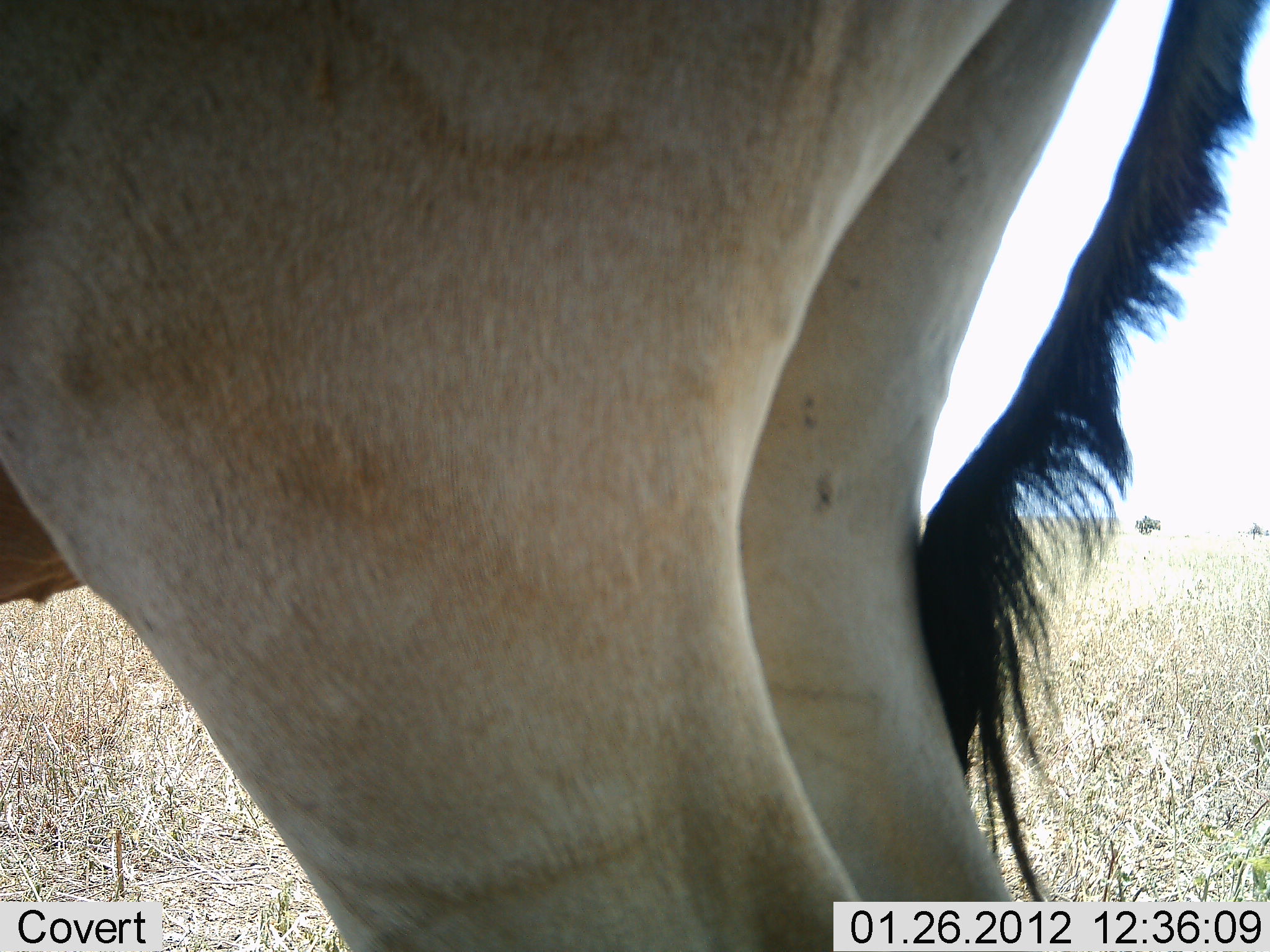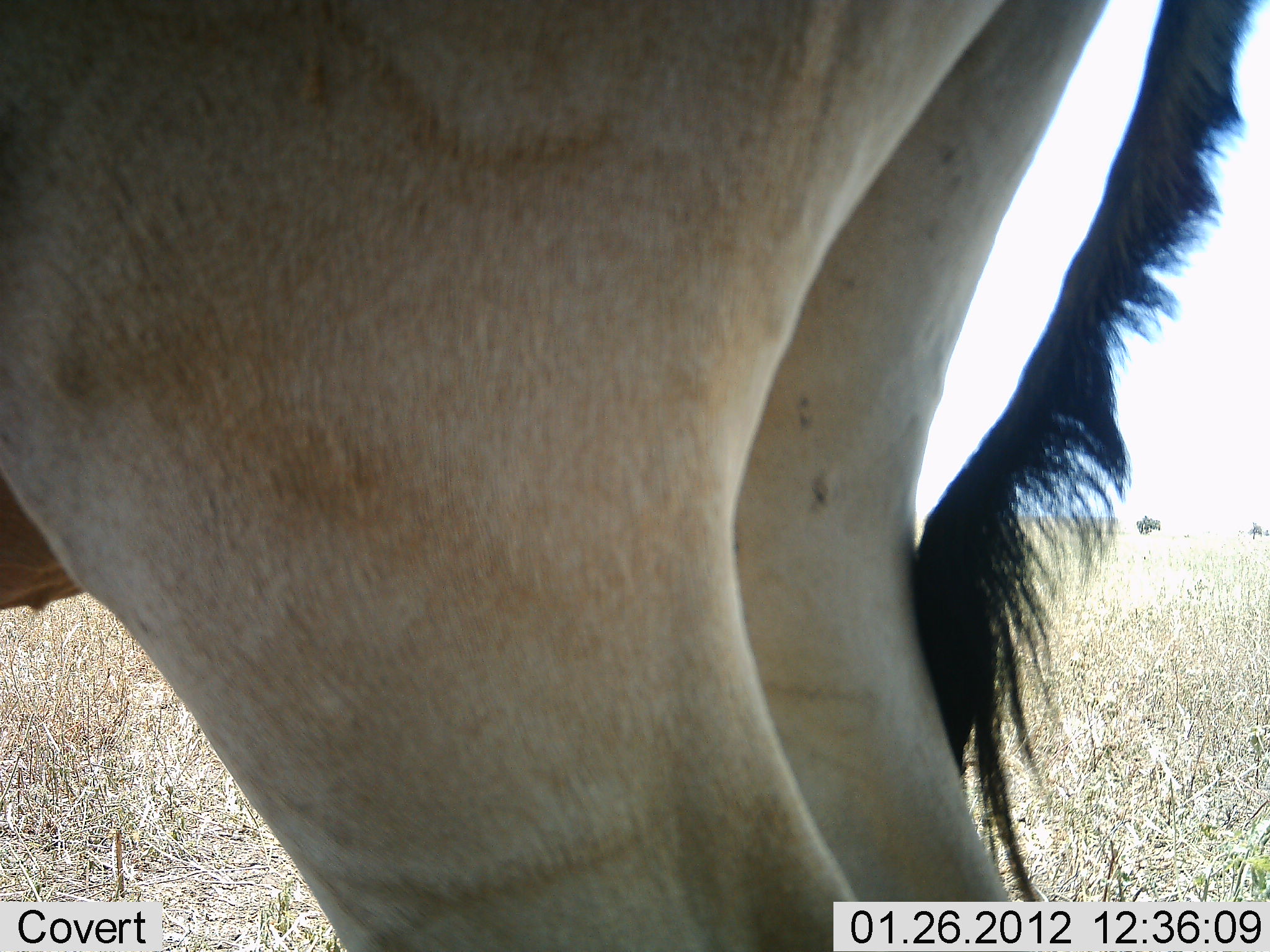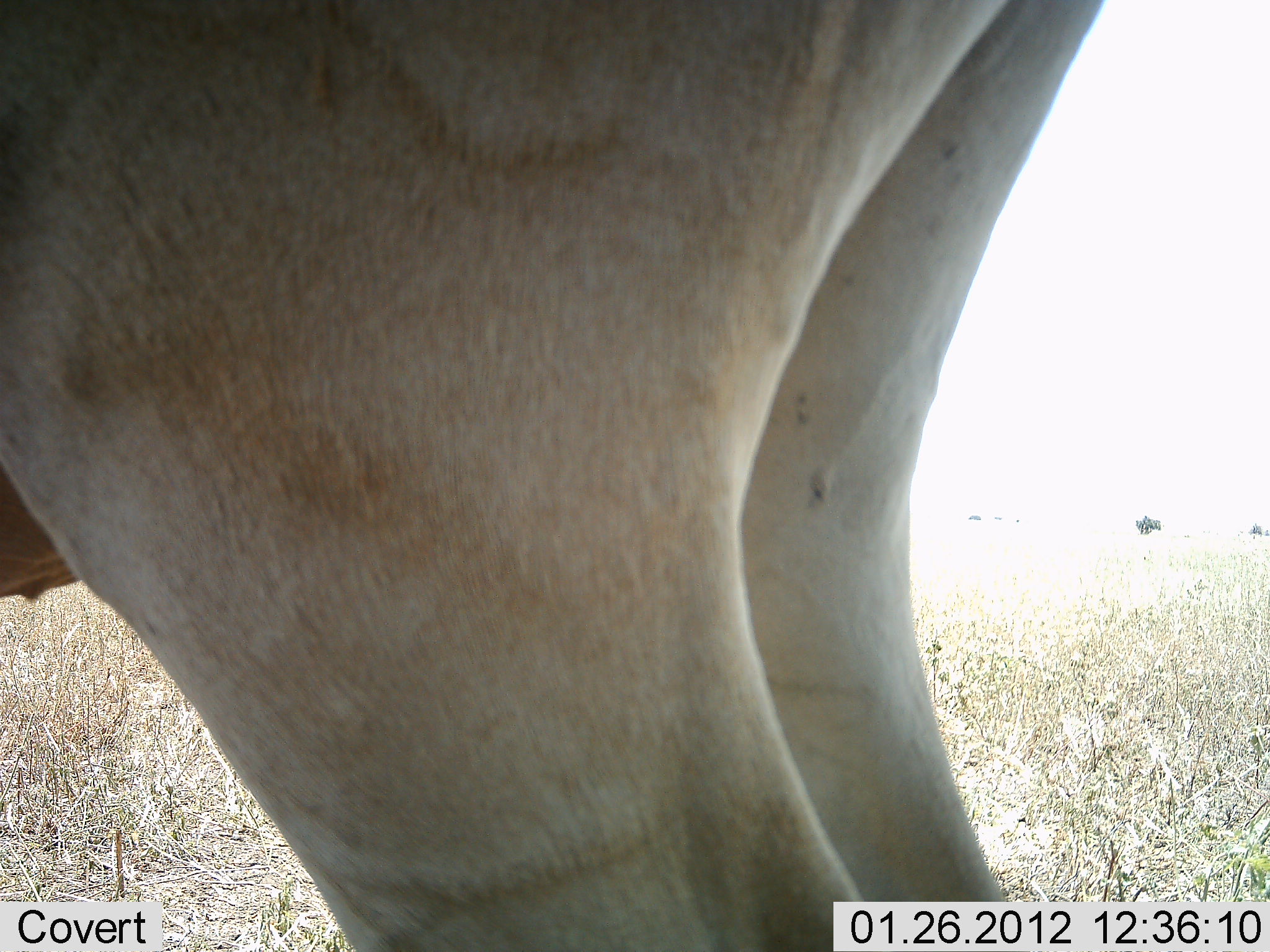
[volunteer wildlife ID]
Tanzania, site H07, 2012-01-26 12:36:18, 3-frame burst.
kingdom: Animalia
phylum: Chordata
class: Mammalia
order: Artiodactyla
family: Bovidae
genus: Alcelaphus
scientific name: Alcelaphus buselaphus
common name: hartebeest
Hartebeest (Alcelaphus buselaphus), count 1. Behavior (volunteer vote fractions): standing 100%, resting 0%, moving 0%, interacting 0%. Young present (vote fraction): 0%. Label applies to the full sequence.